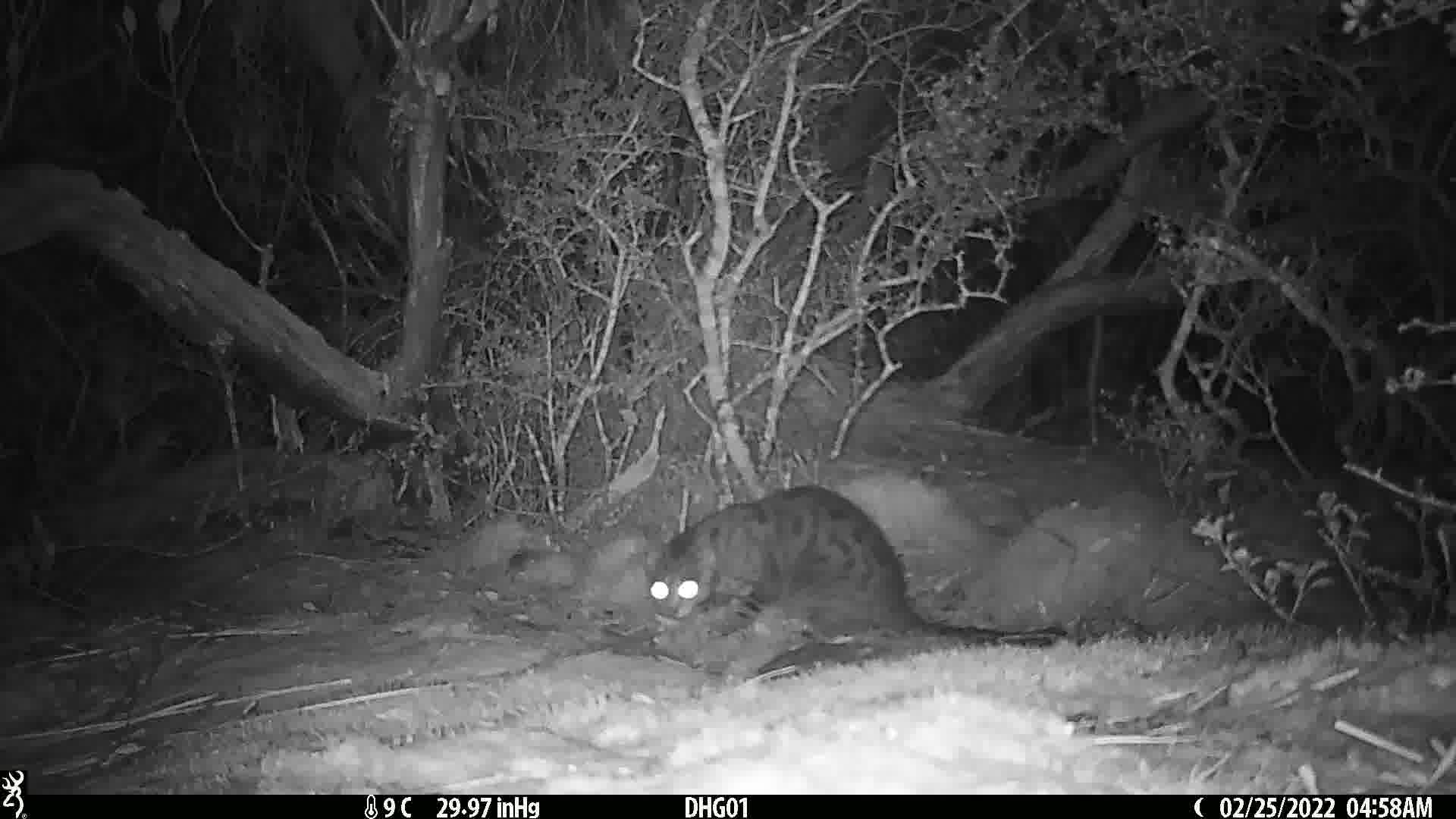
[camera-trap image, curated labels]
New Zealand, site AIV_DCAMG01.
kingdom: Animalia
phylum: Chordata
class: Mammalia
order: Carnivora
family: Felidae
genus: Felis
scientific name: Felis catus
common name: domestic cat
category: cat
Cat (domestic cat) (Felis catus).